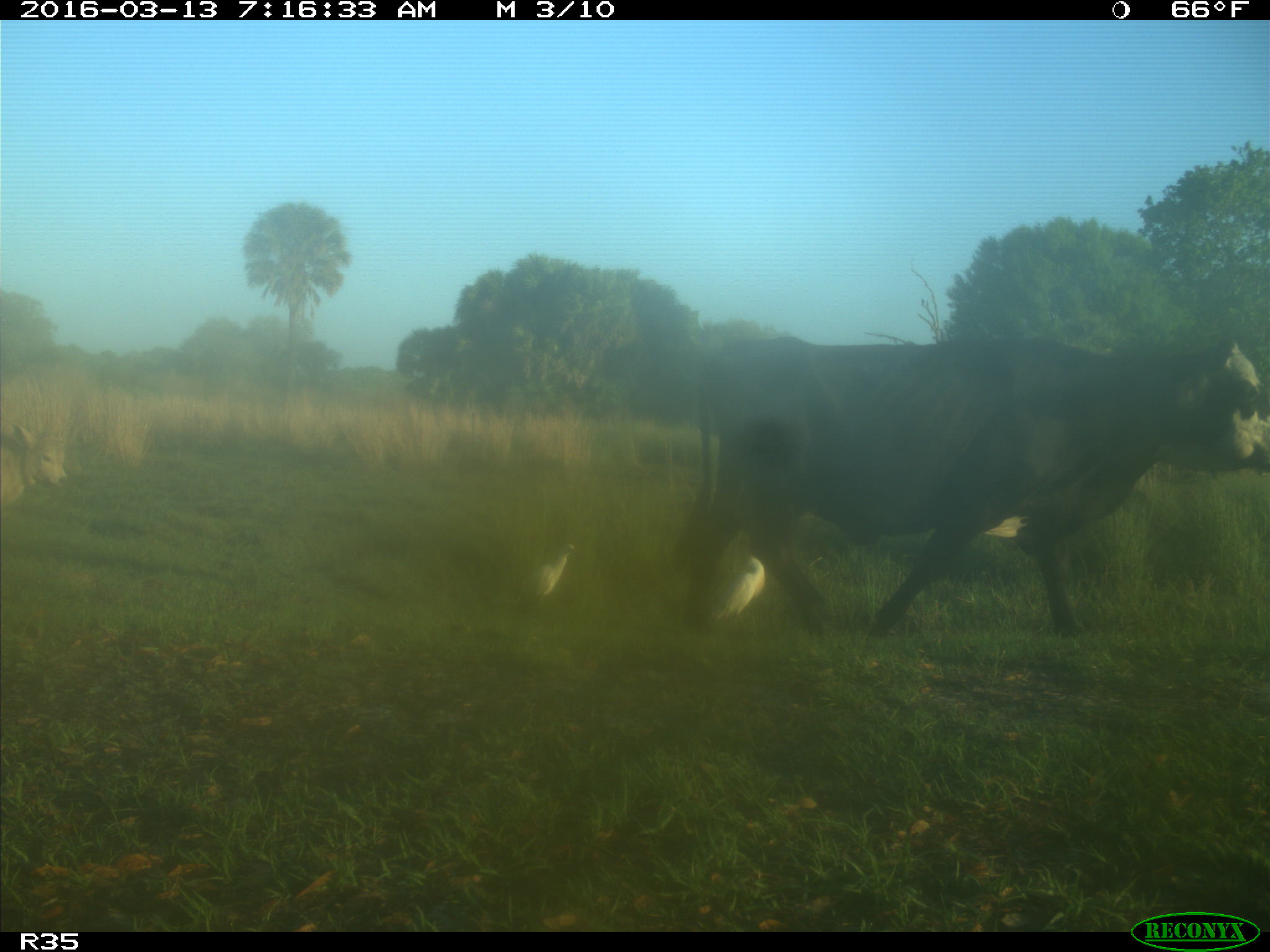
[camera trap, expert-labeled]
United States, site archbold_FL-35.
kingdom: Animalia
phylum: Chordata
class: Mammalia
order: Artiodactyla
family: Bovidae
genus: Bos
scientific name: Bos taurus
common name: domestic cow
Bos taurus (domestic cow).